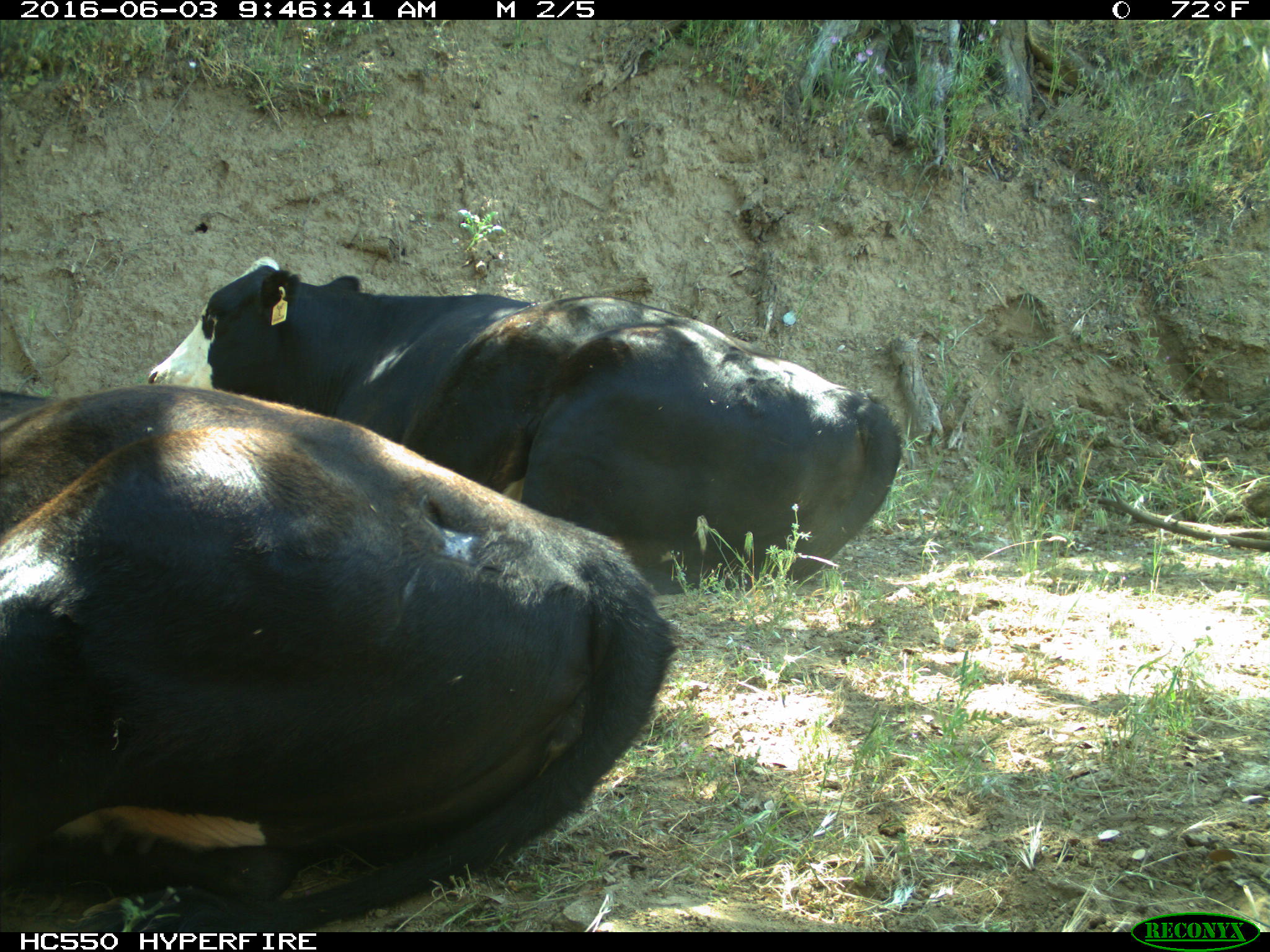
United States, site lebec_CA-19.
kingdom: Animalia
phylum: Chordata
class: Mammalia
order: Artiodactyla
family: Bovidae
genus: Bos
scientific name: Bos taurus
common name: domestic cow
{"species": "Bos taurus (domestic cow)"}